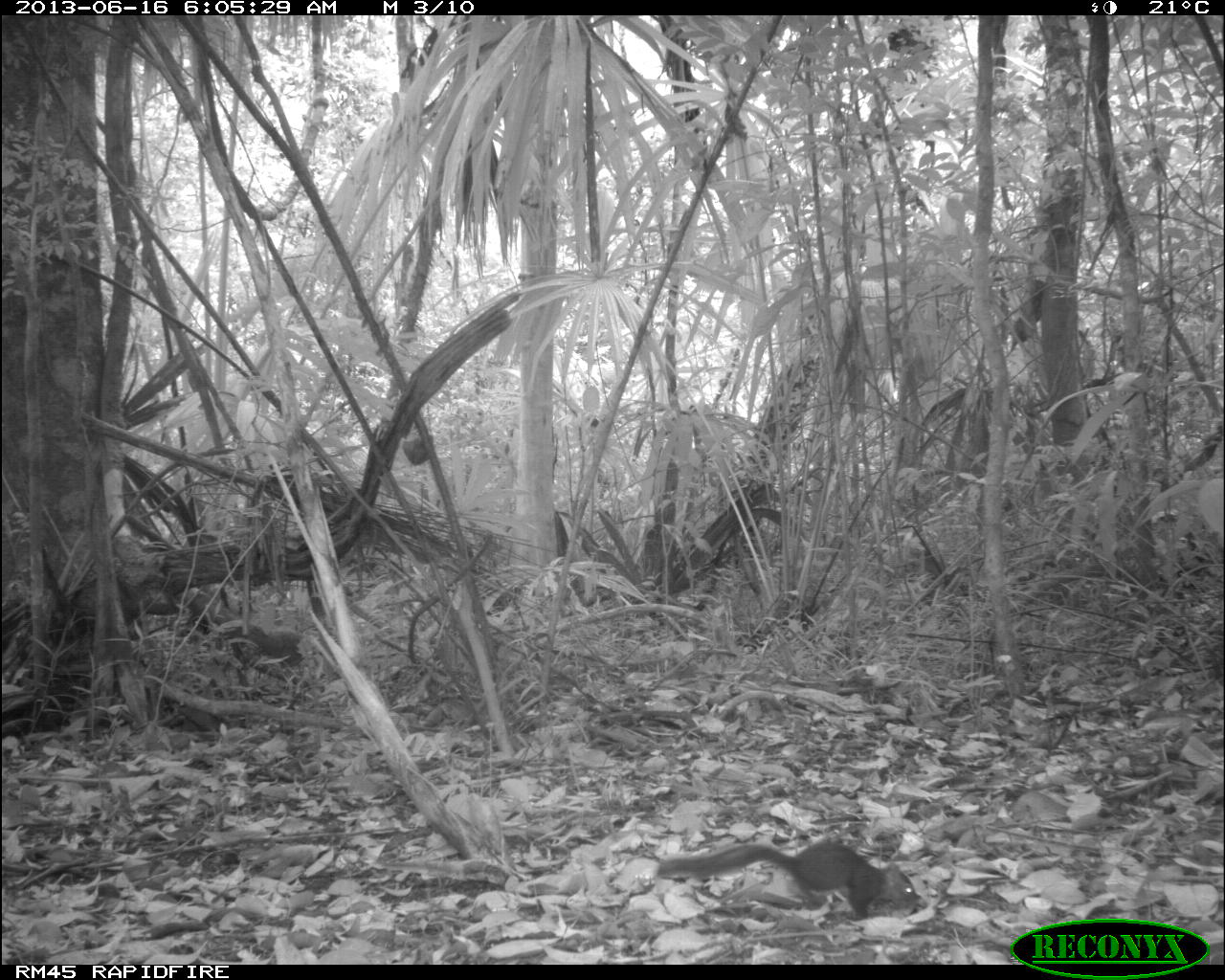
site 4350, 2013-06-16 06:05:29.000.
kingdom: Animalia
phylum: Chordata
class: Mammalia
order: Rodentia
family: Sciuridae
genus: Sciurus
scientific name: Sciurus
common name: squirrel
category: sciurus sp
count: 1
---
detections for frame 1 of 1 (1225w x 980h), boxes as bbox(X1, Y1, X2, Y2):
sciurus sp: bbox(654, 838, 922, 923)